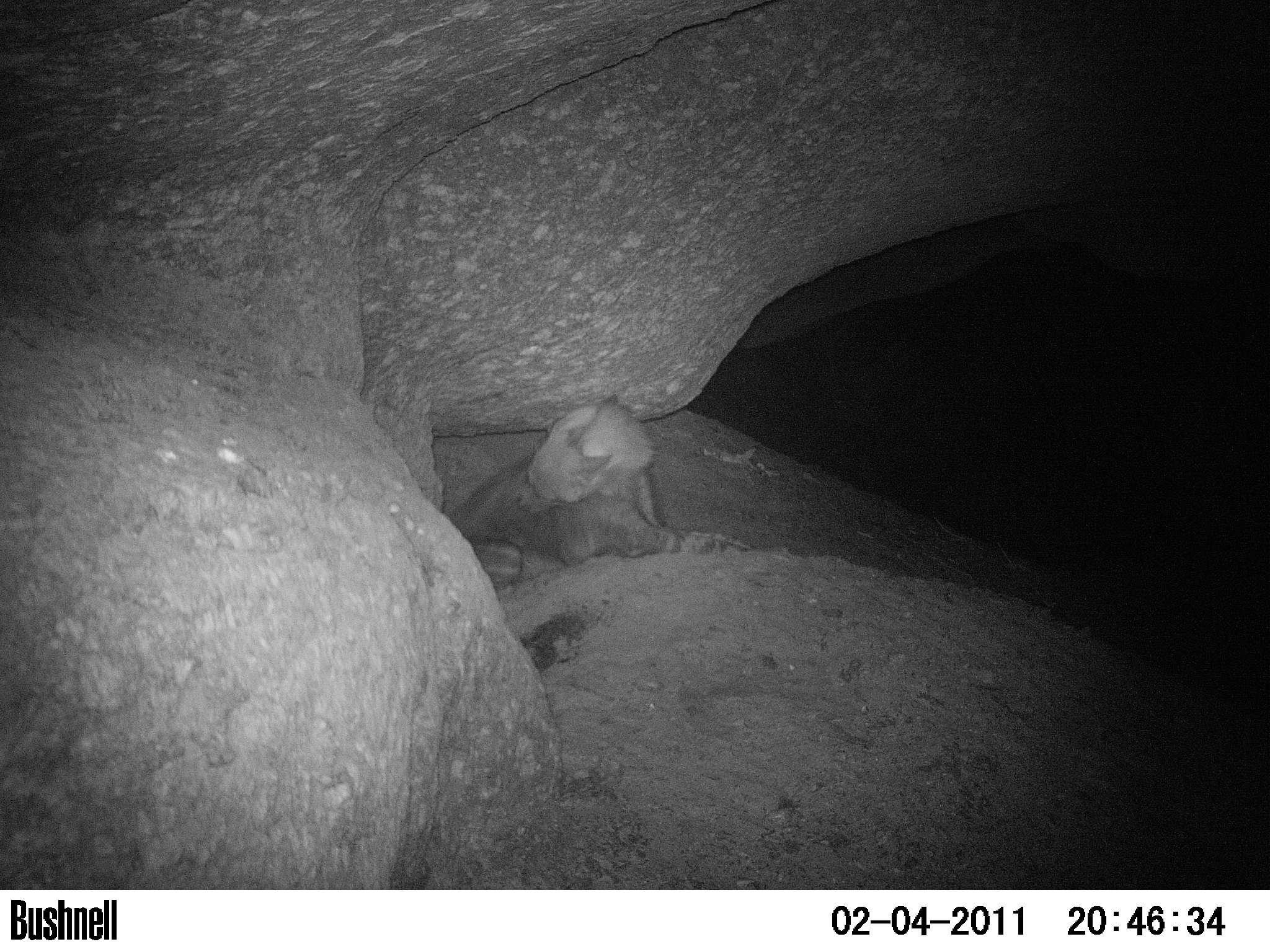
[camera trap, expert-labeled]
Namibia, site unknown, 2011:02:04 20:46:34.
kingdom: Animalia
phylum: Chordata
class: Mammalia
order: Carnivora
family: Hyaenidae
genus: Parahyaena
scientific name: Parahyaena brunnea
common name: brown hyena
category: hyaena brunnea